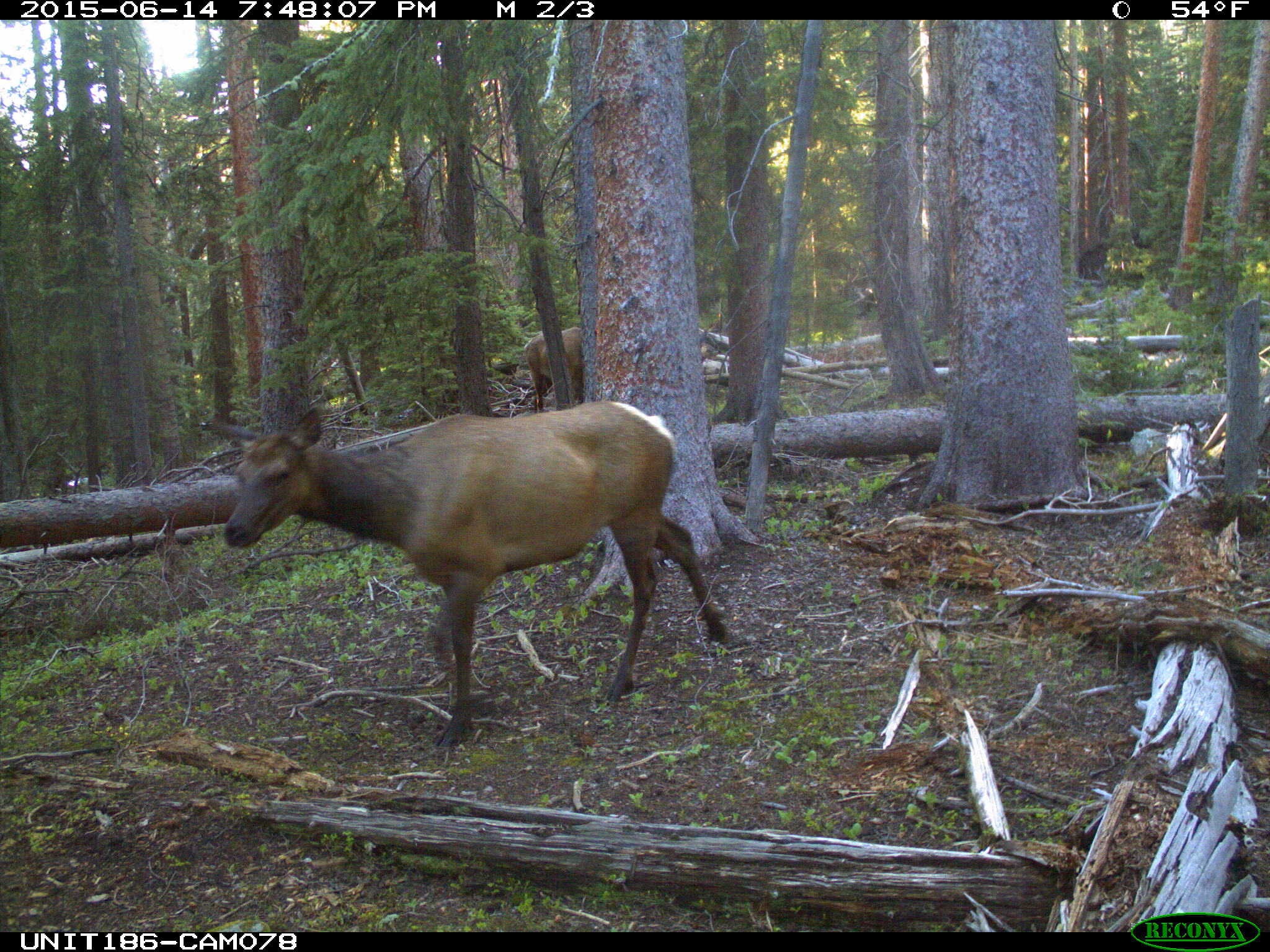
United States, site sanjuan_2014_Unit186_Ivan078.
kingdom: Animalia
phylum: Chordata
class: Mammalia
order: Artiodactyla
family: Cervidae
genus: Cervus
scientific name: Cervus elaphus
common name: red deer